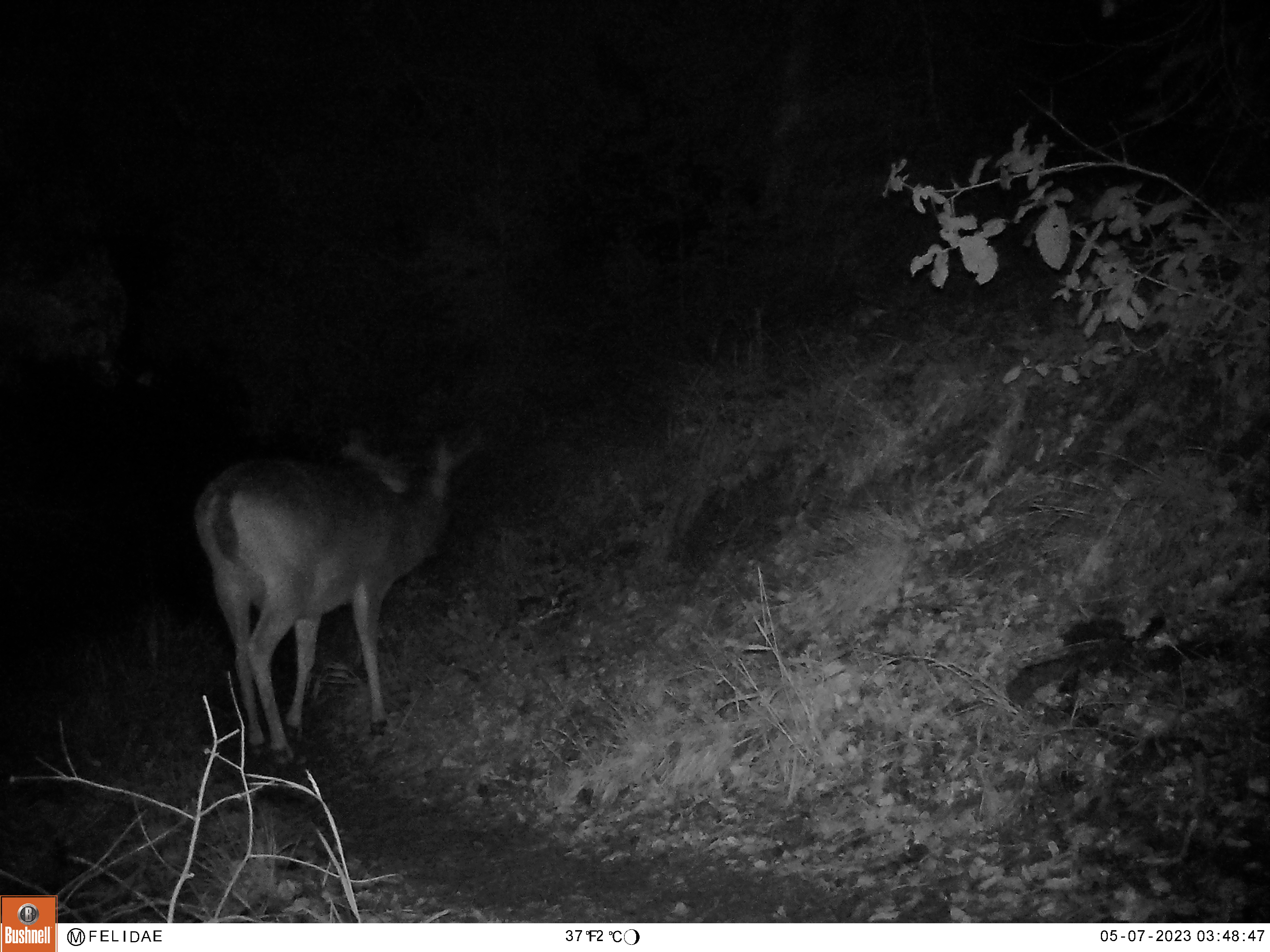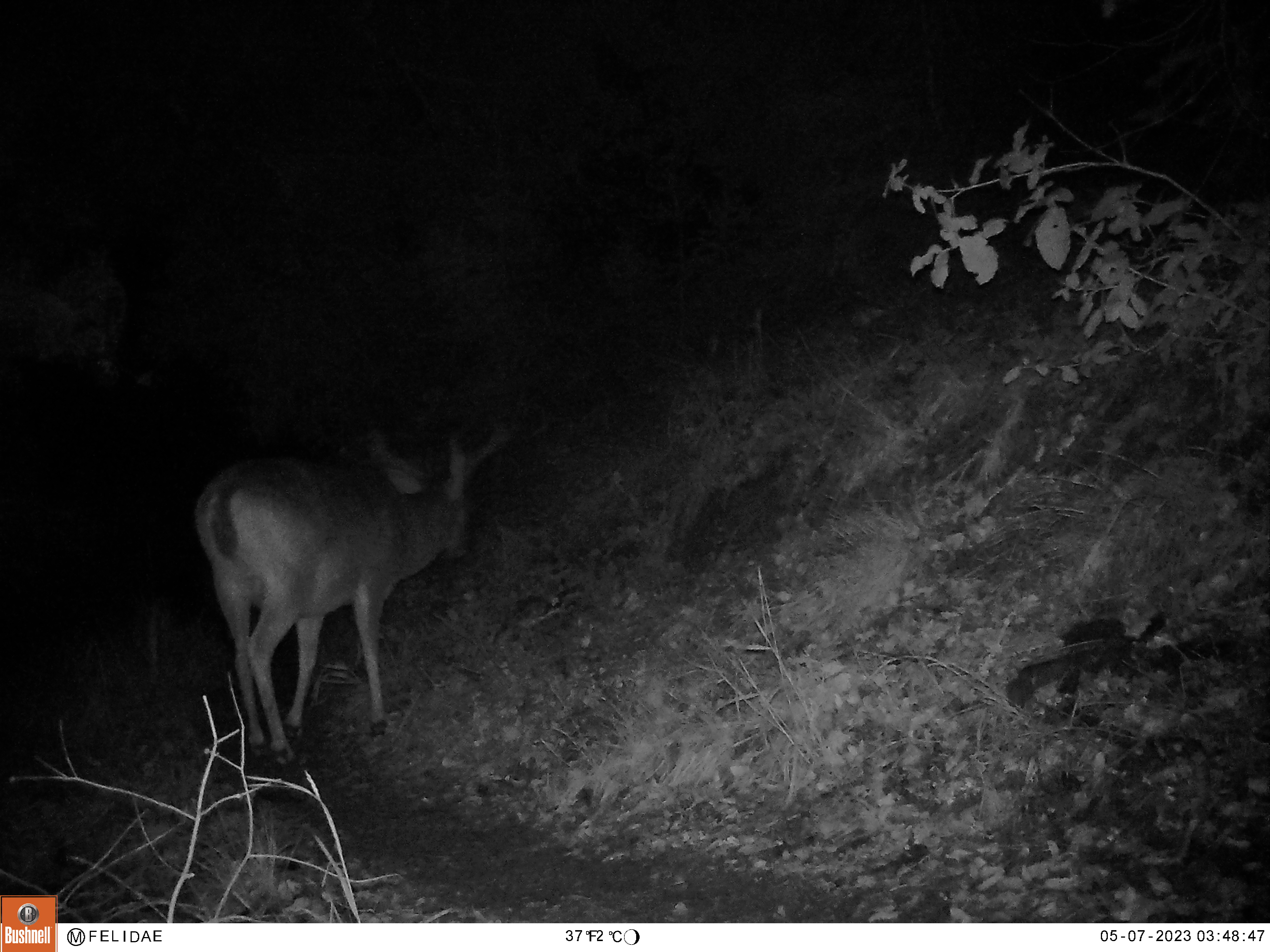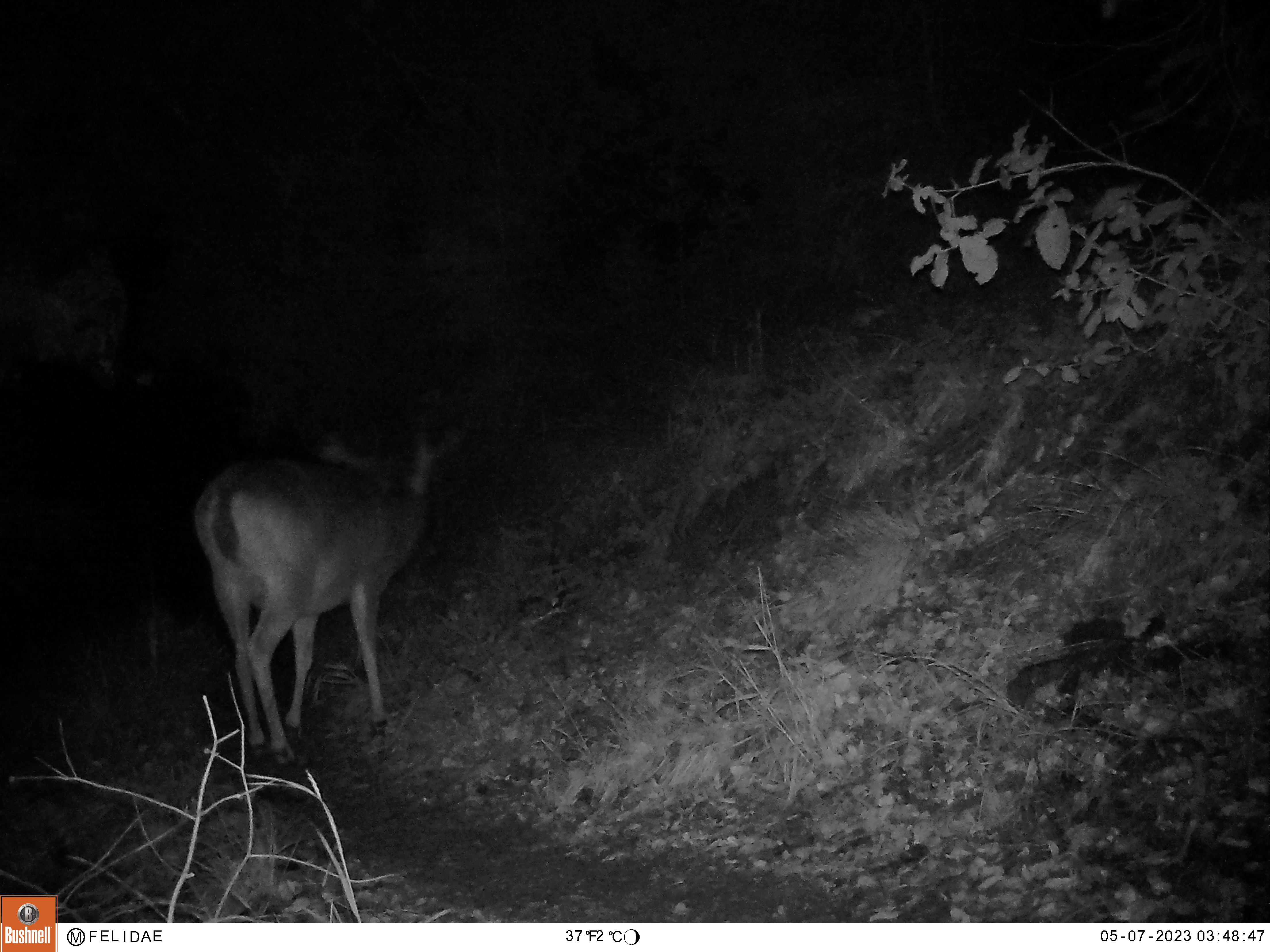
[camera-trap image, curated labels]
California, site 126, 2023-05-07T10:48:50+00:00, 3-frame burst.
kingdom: Animalia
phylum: Chordata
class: Mammalia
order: Artiodactyla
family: Cervidae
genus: Odocoileus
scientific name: Odocoileus hemionus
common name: mule deer